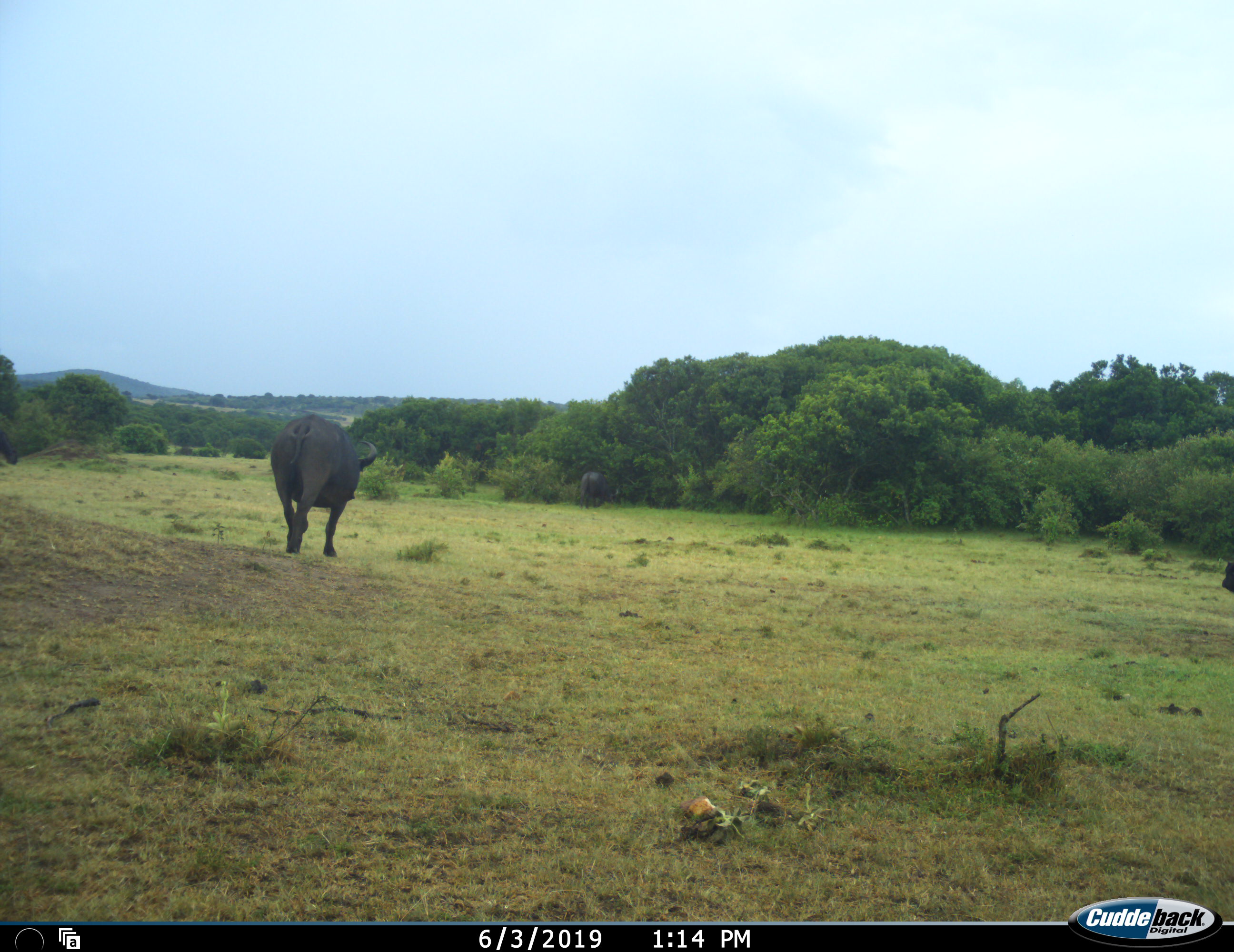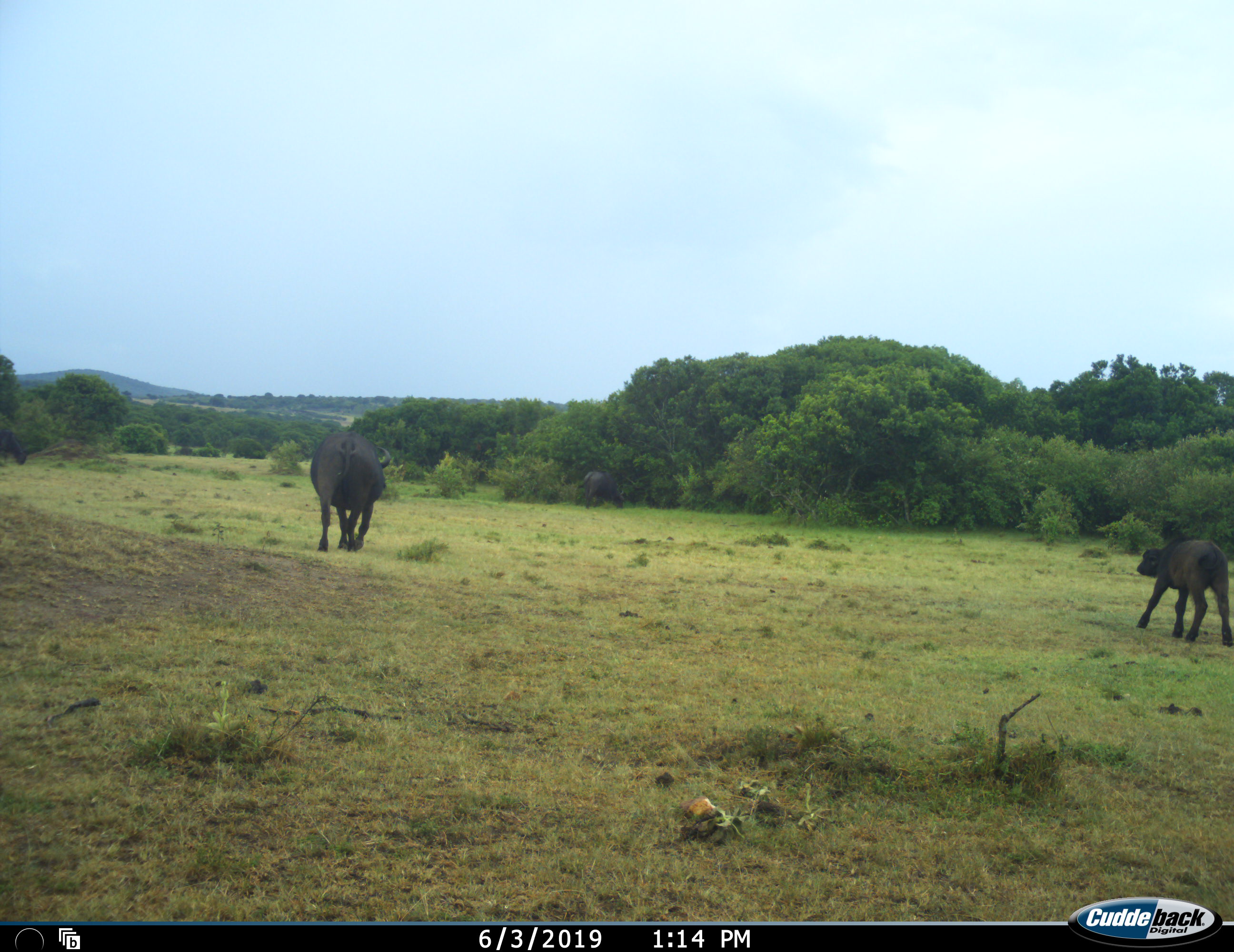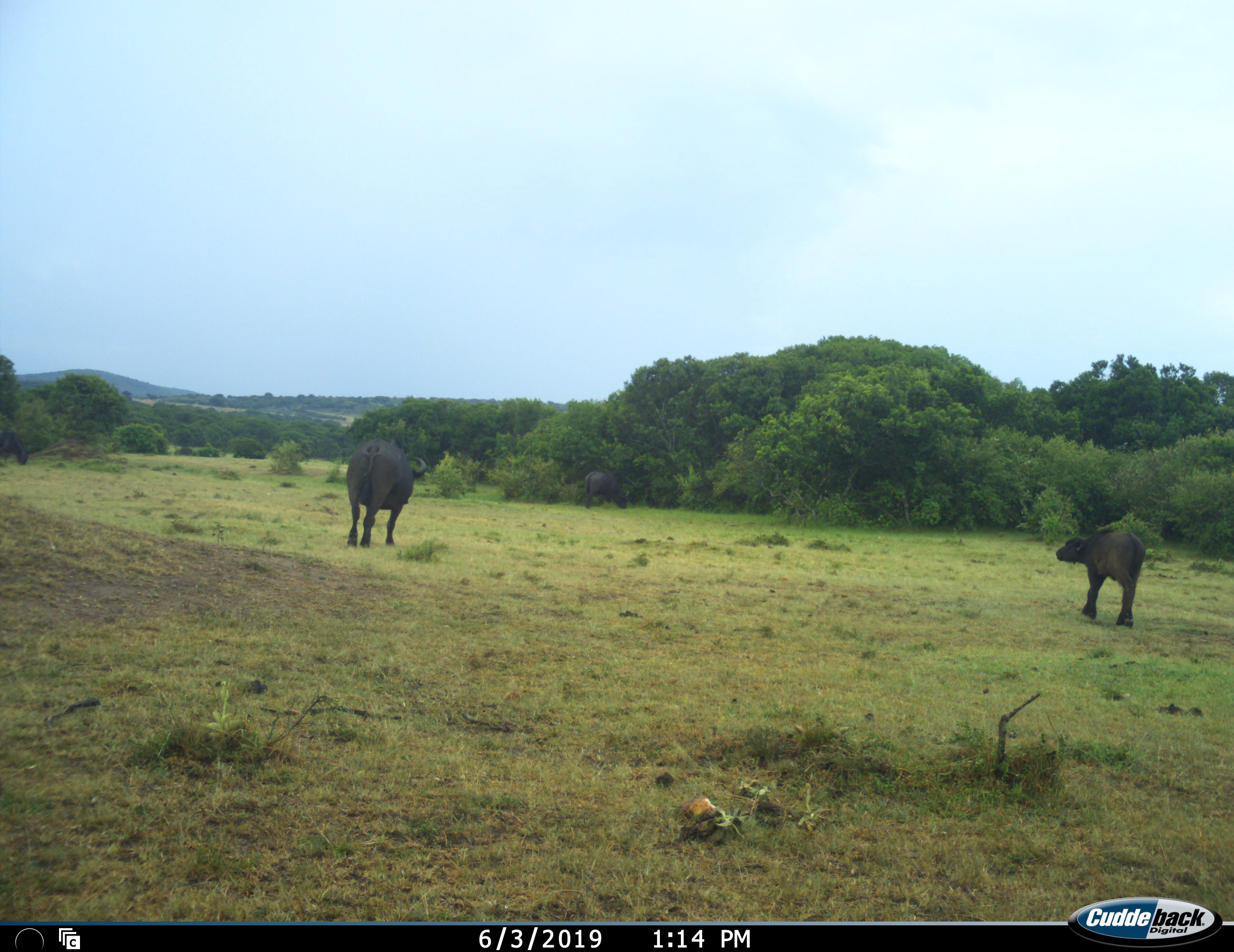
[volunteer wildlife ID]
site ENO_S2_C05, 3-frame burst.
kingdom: Animalia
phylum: Chordata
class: Mammalia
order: Artiodactyla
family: Bovidae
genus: Syncerus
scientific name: Syncerus caffer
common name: african buffalo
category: buffalo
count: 4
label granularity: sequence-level